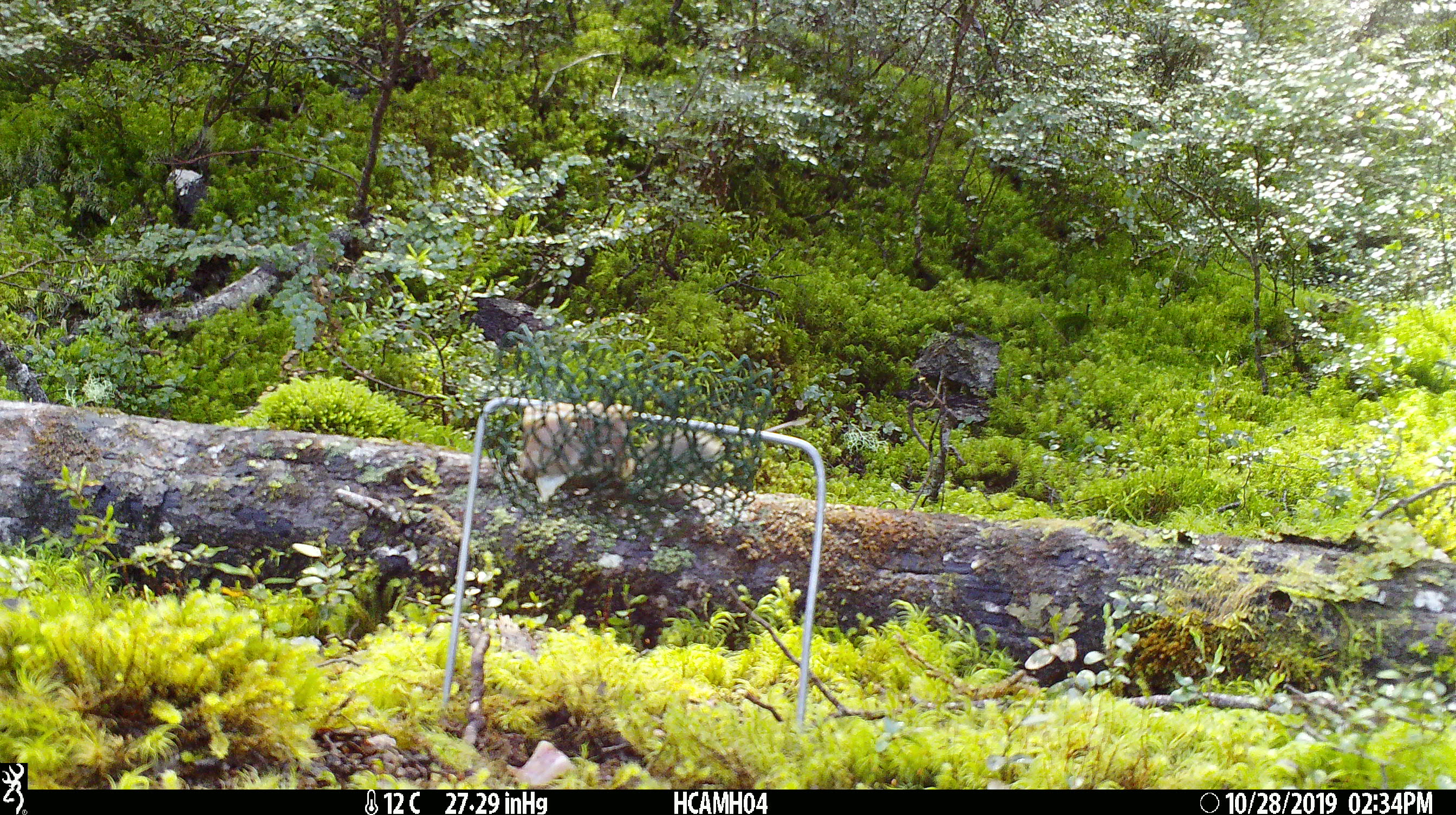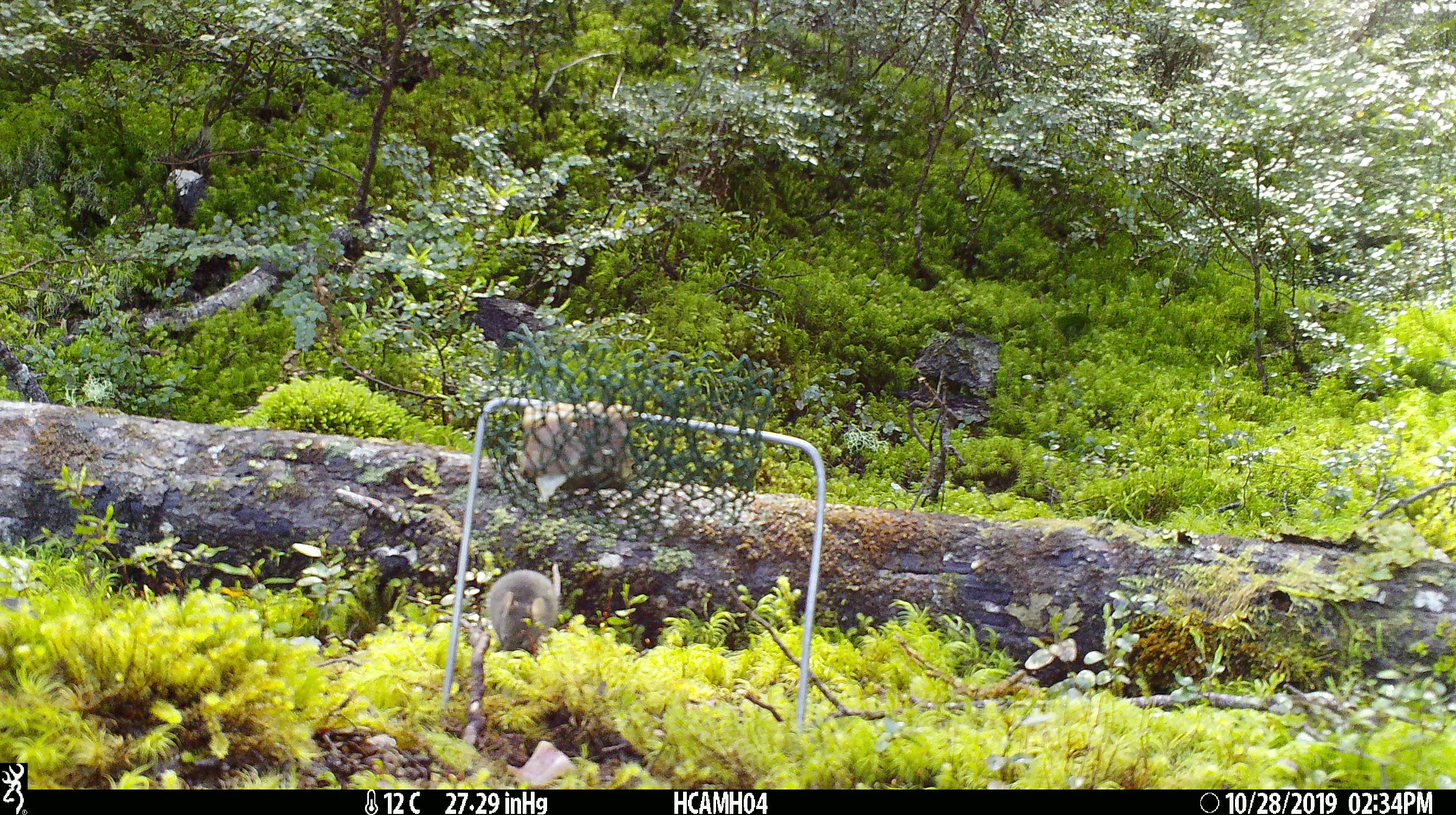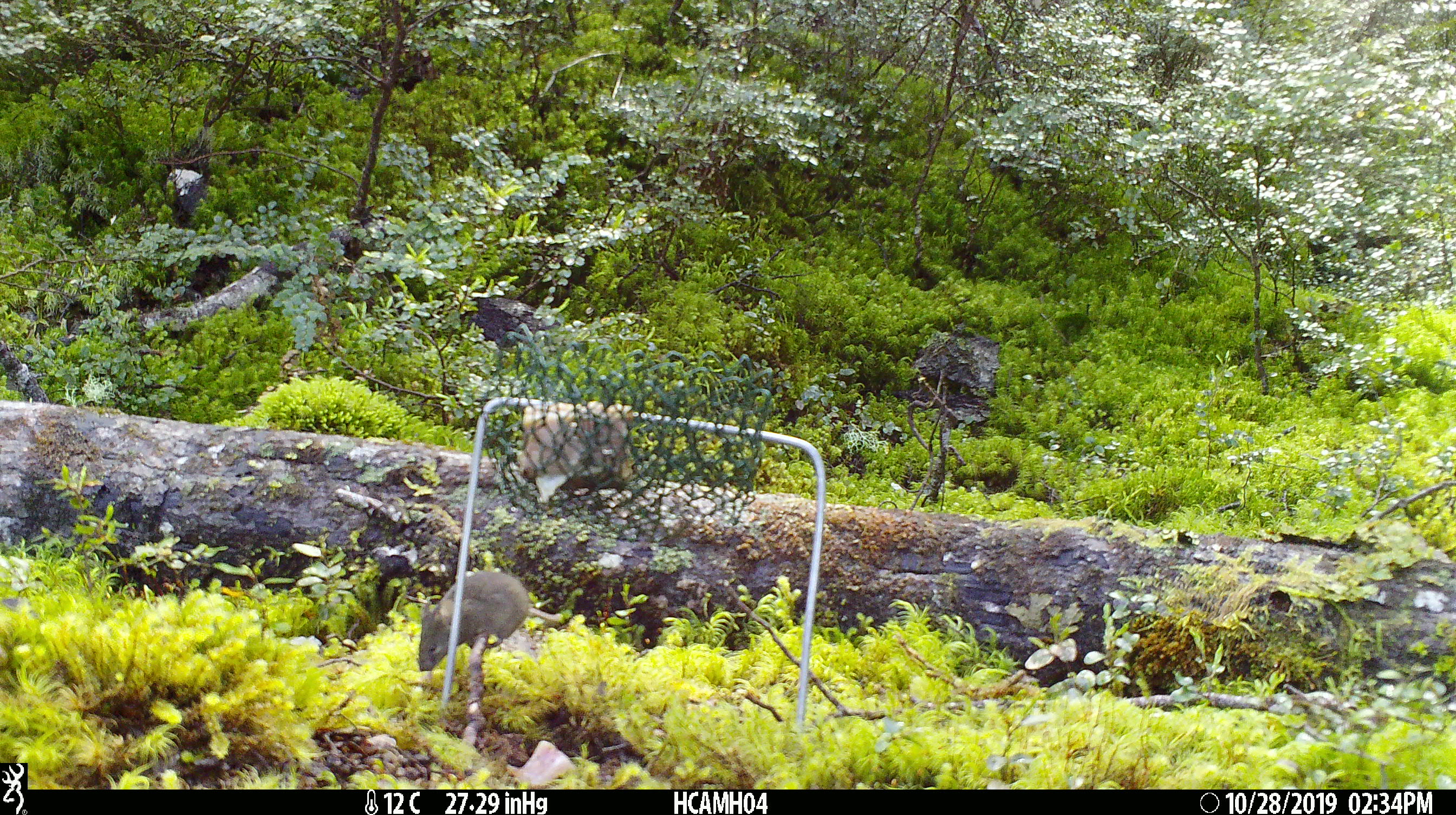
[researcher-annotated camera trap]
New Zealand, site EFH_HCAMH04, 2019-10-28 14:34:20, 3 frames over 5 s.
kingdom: Animalia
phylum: Chordata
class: Mammalia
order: Rodentia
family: Muridae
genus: Mus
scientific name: Mus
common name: mouse